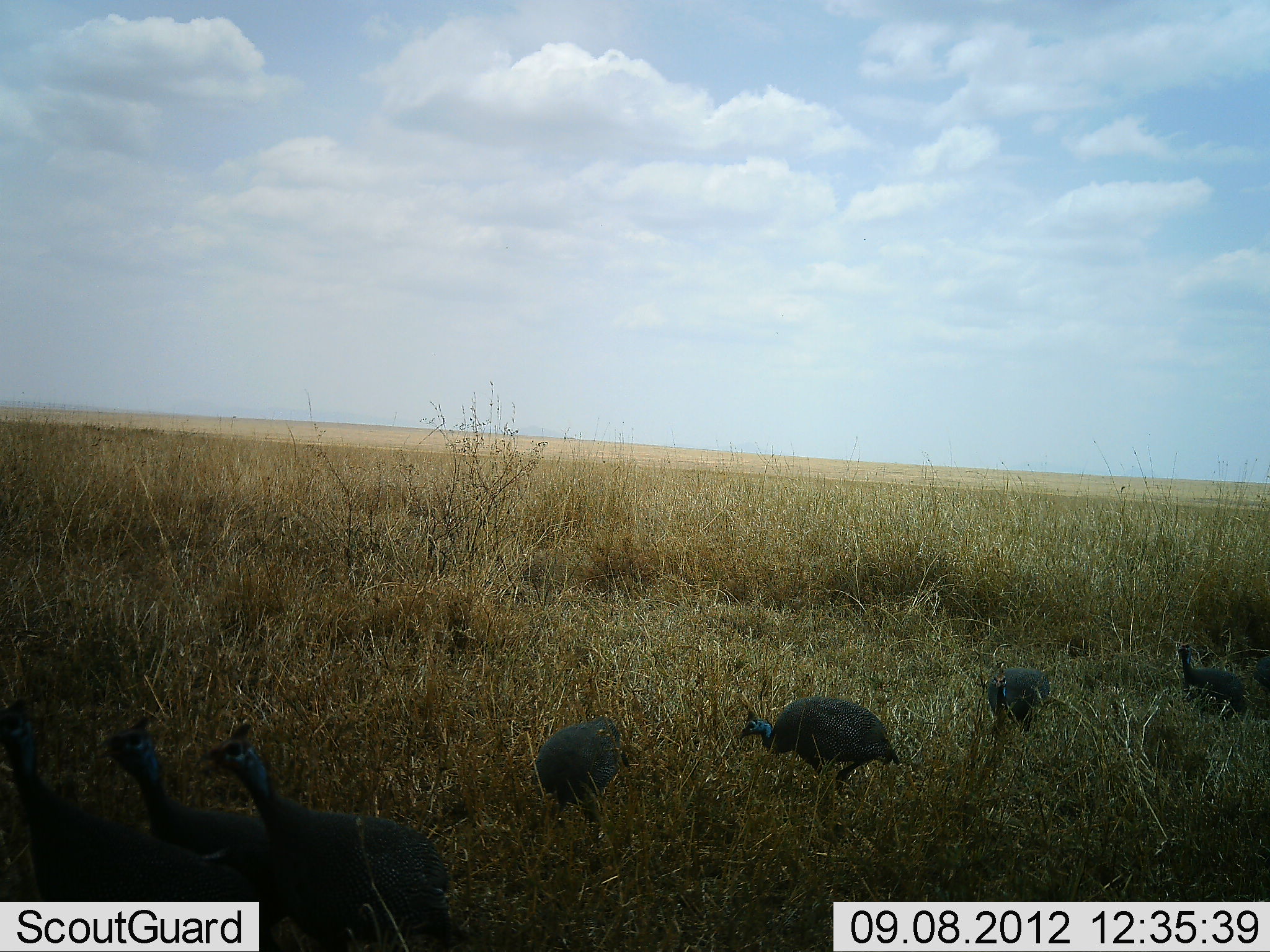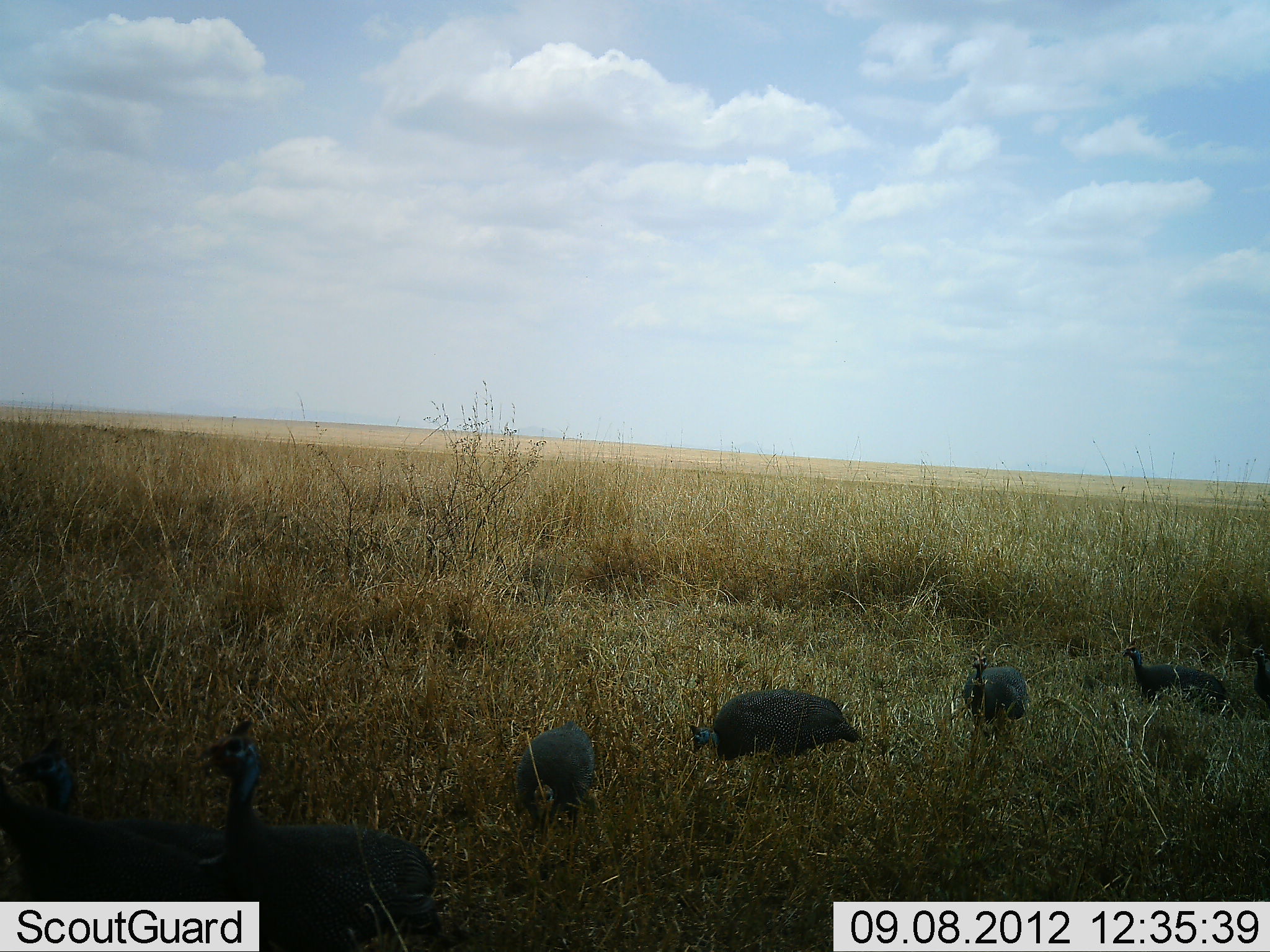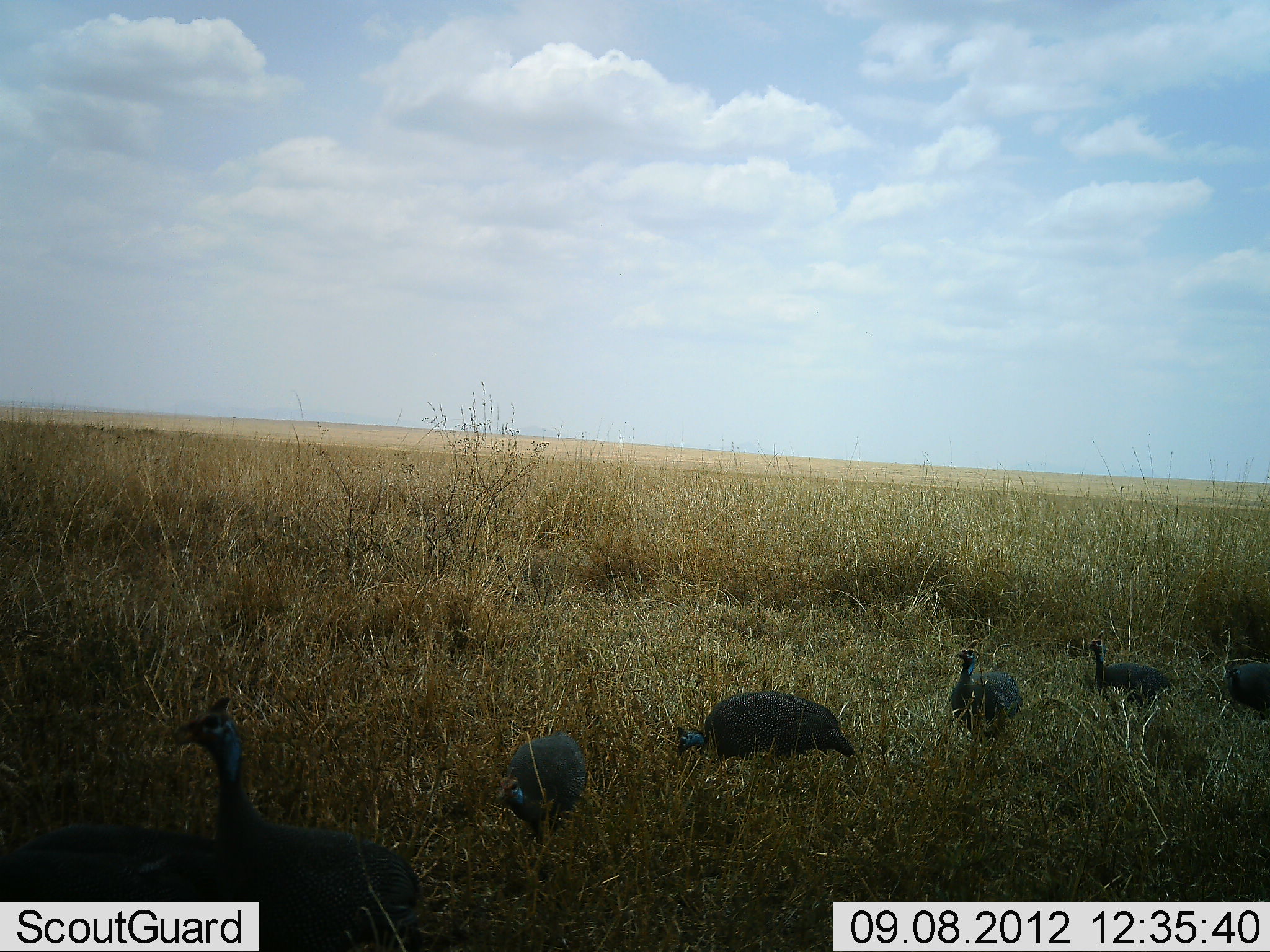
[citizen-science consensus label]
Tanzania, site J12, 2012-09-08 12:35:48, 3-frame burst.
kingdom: Animalia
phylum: Chordata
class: Aves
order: Galliformes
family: Numididae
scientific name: Numididae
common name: guinea fowl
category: guineafowl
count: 8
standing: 20%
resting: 0%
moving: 100%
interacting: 0%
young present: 0%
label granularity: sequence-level